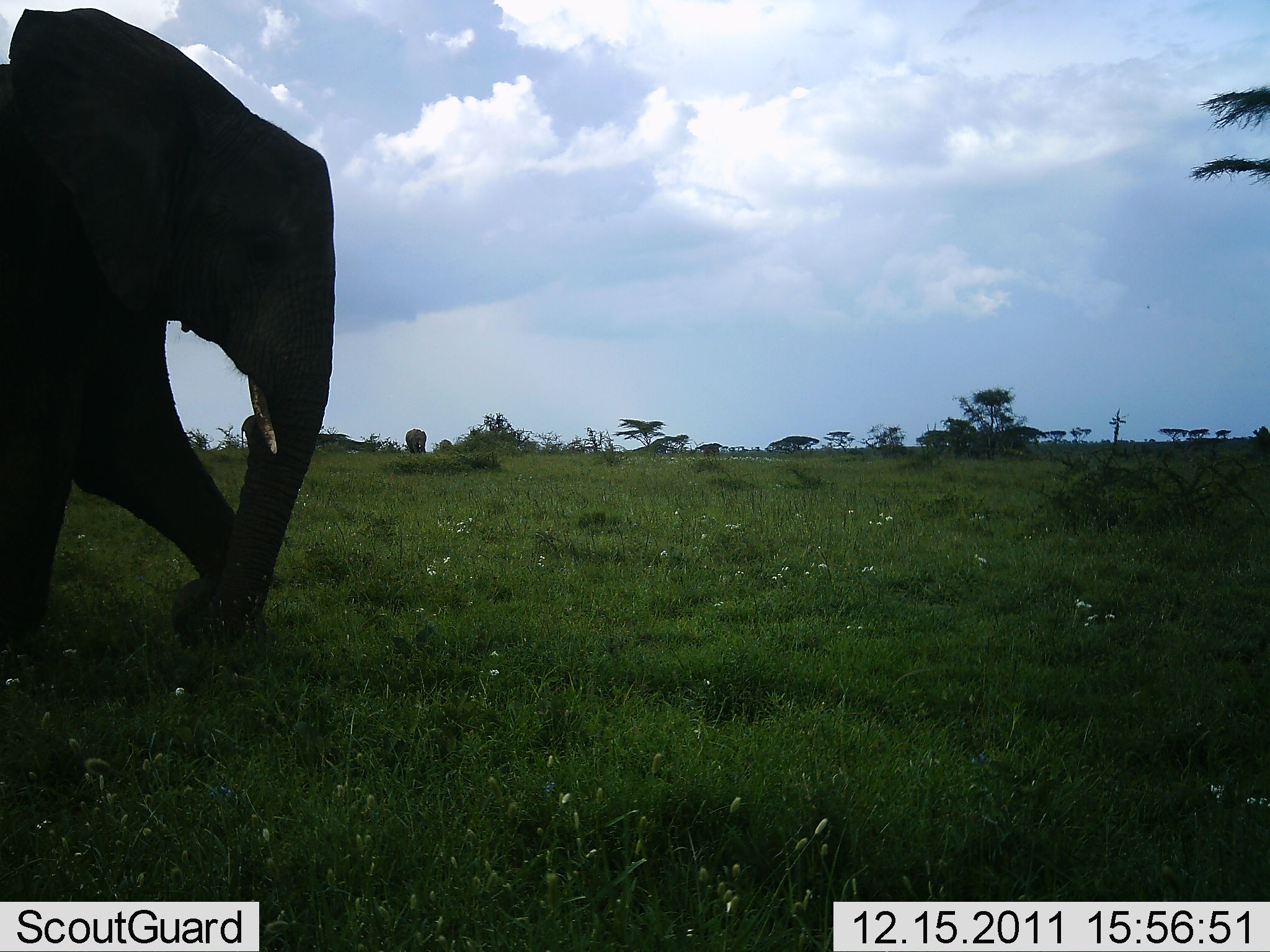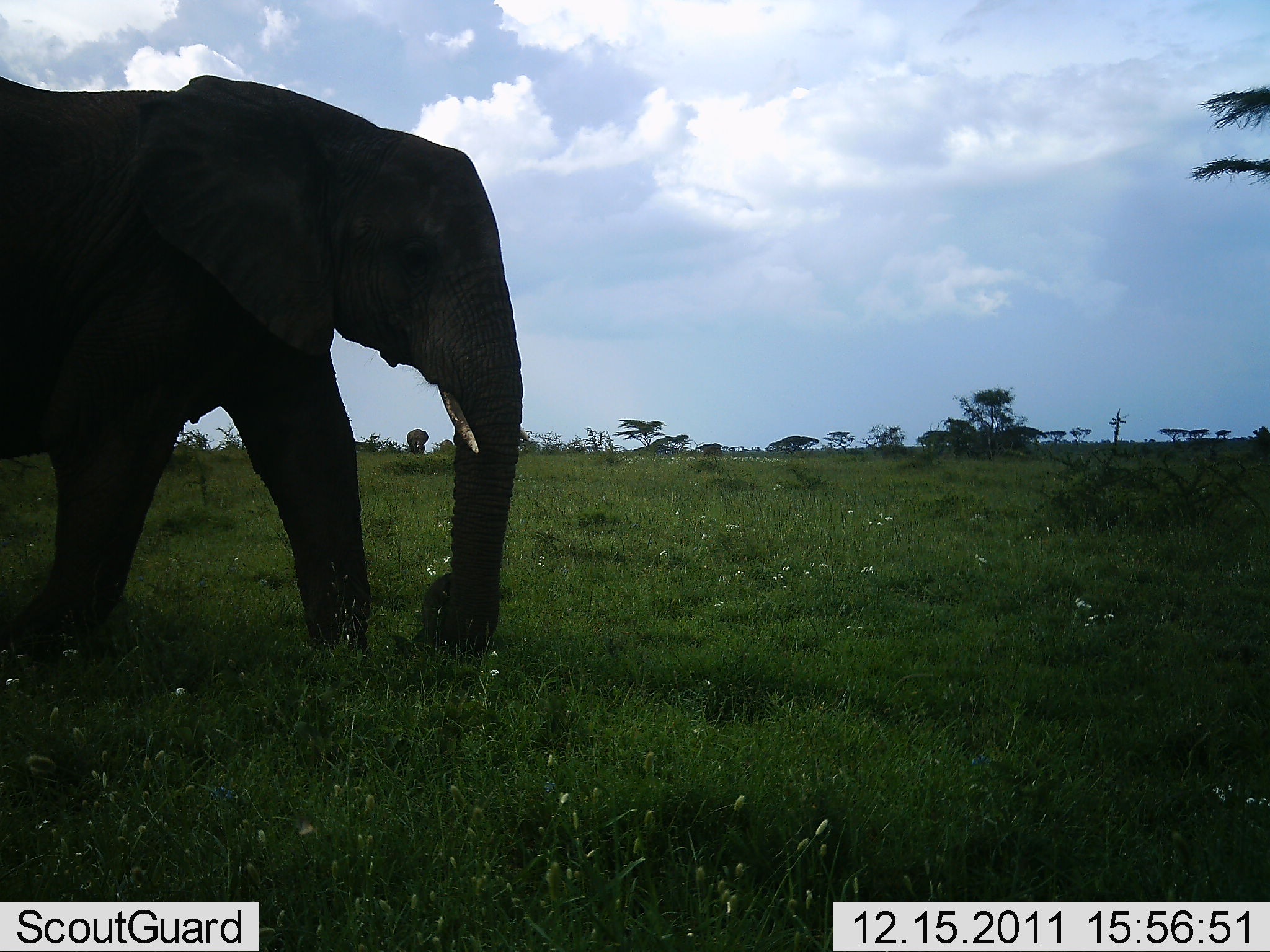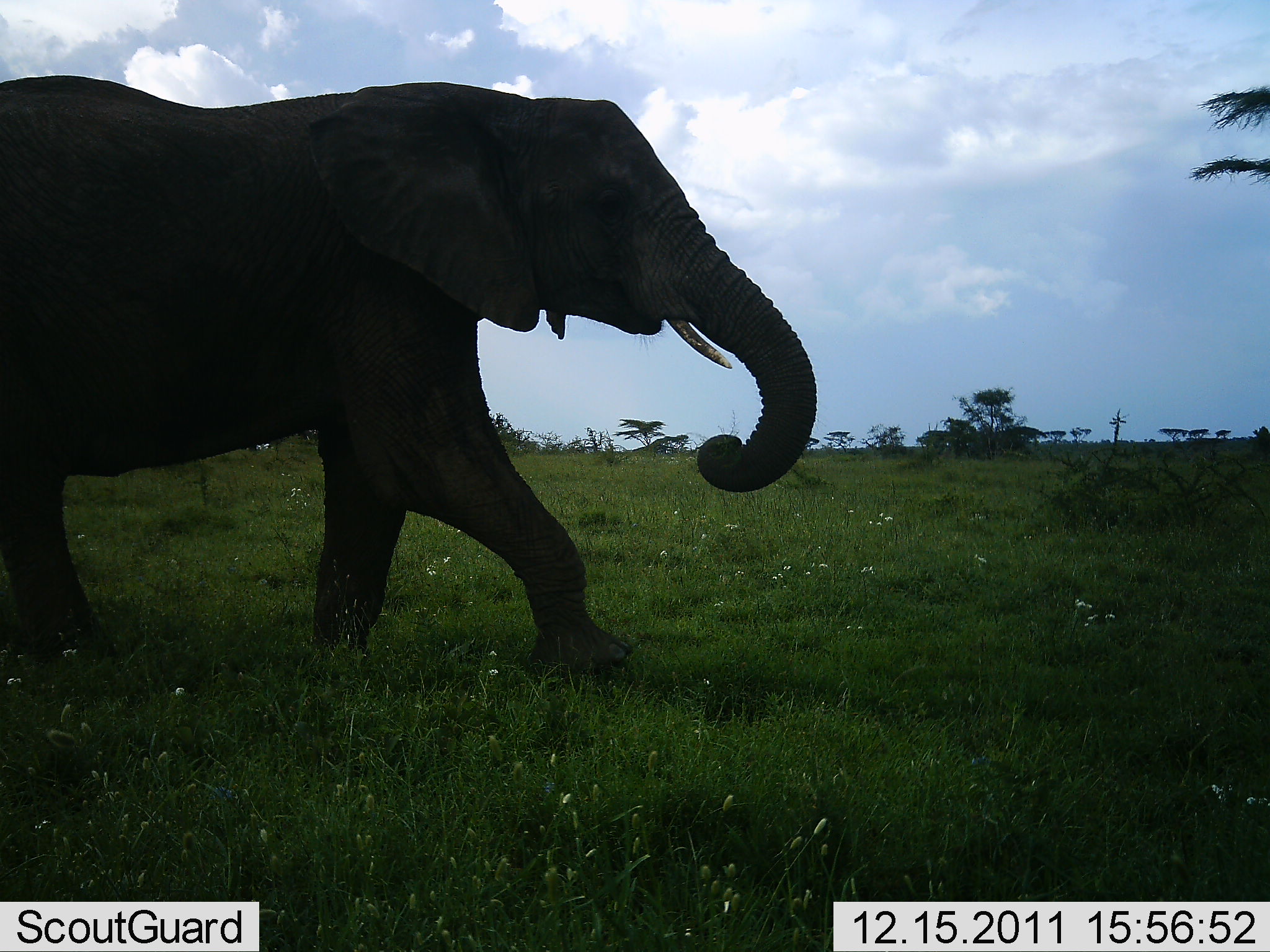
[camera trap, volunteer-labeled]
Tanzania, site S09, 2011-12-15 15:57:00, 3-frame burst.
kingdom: Animalia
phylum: Chordata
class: Mammalia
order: Proboscidea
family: Elephantidae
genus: Loxodonta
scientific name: Loxodonta africana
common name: african bush elephant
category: elephant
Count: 1.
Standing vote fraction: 0%.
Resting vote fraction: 0%.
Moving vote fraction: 100%.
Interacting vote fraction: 0%.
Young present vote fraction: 0%.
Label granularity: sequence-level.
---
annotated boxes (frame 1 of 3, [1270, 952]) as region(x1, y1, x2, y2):
animal: region(0, 0, 337, 661); region(405, 428, 427, 455)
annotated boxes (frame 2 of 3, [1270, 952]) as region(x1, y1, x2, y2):
animal: region(254, 65, 524, 657); region(407, 428, 430, 455)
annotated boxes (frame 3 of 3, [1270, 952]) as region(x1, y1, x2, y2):
animal: region(0, 73, 820, 683)